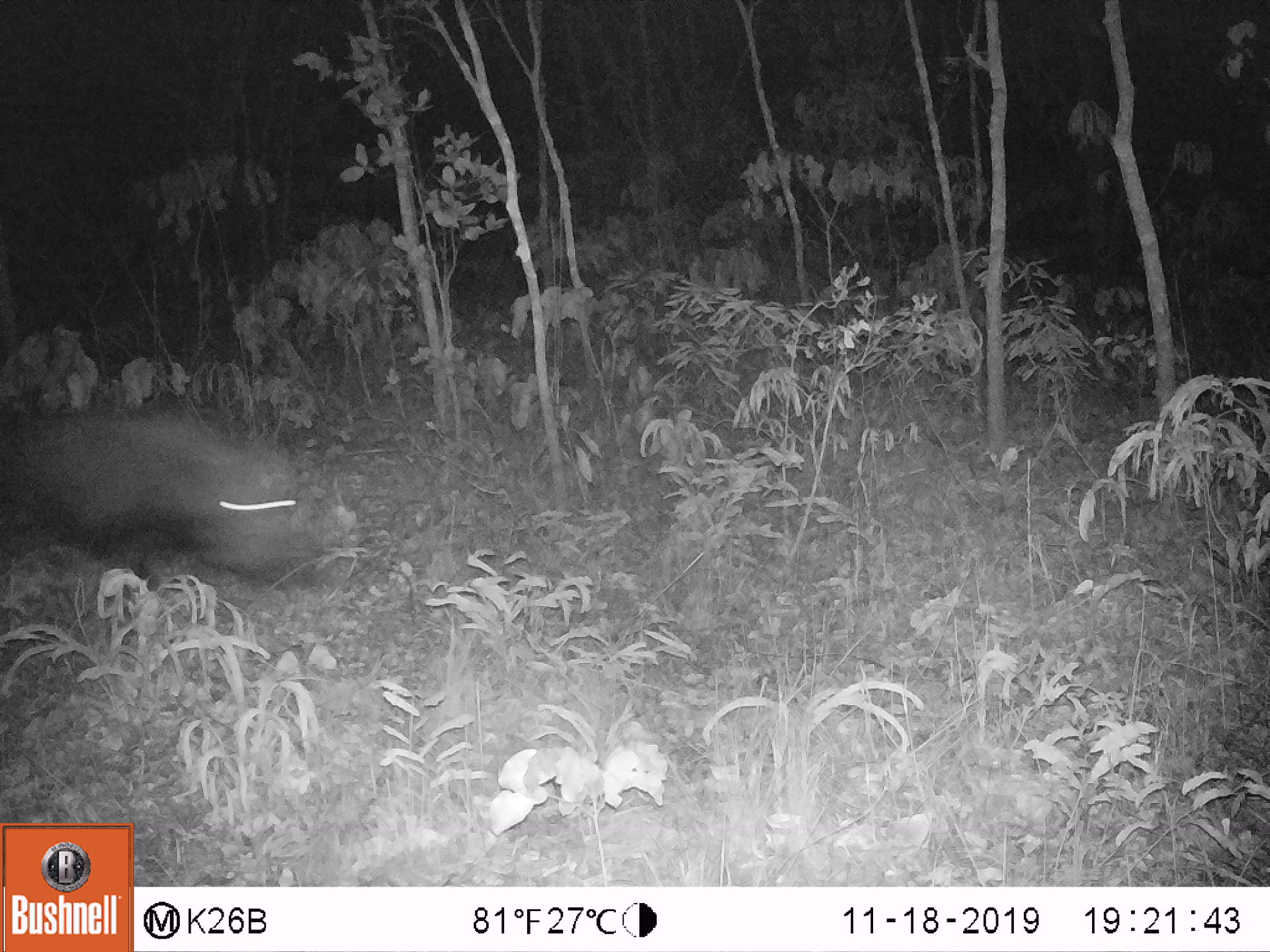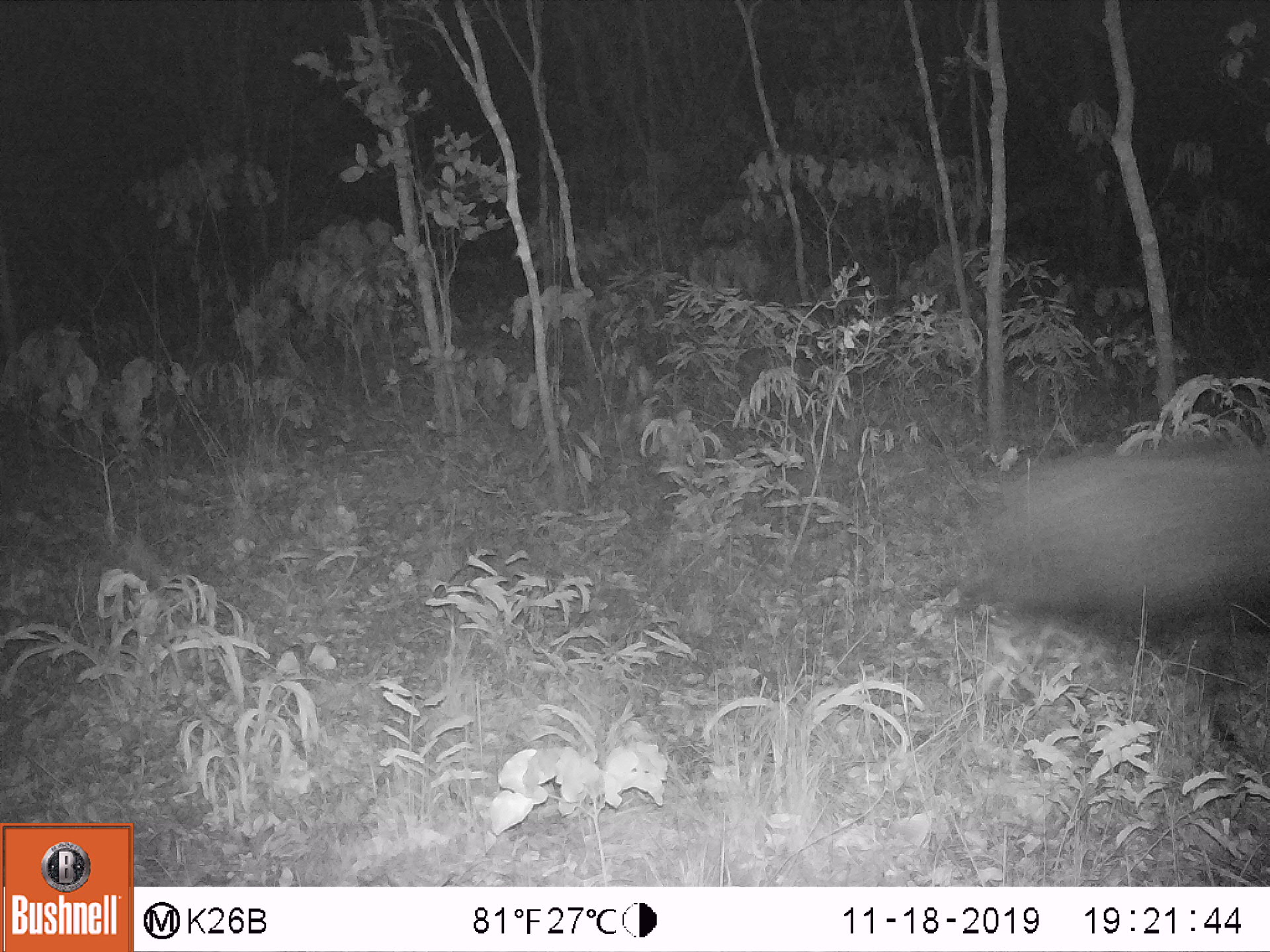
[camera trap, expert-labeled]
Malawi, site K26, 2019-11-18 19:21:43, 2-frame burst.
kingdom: Animalia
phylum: Chordata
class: Mammalia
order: Artiodactyla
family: Suidae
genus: Potamochoerus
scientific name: Potamochoerus larvatus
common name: bushpig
Bushpig (Potamochoerus larvatus), count 1.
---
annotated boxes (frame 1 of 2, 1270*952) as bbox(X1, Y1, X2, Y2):
bushpig: bbox(0, 395, 311, 600)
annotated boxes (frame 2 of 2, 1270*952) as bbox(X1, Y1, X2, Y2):
bushpig: bbox(948, 430, 1269, 648)